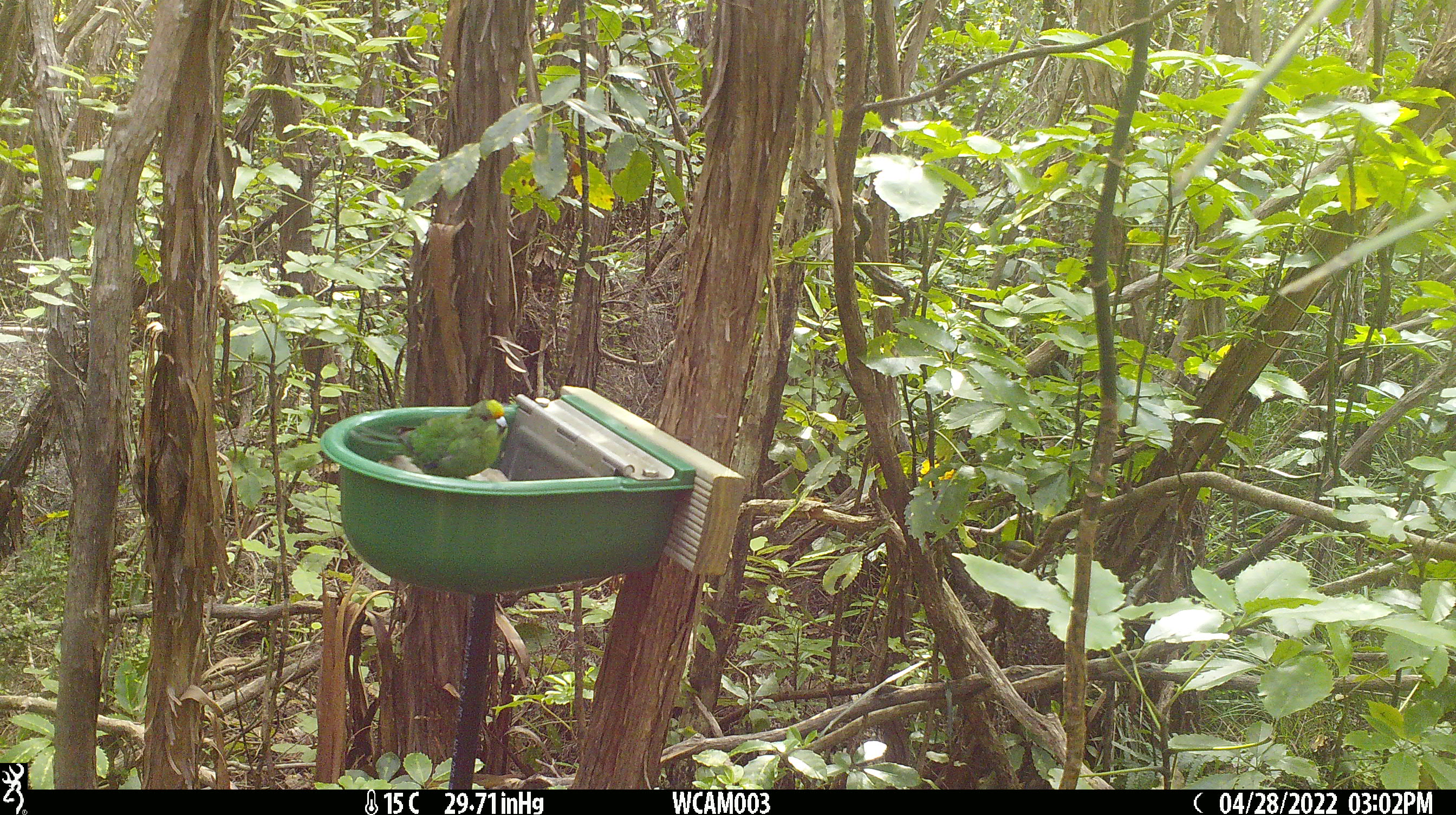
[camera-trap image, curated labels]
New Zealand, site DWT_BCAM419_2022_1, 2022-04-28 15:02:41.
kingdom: Animalia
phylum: Chordata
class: Aves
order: Psittaciformes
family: Psittaculidae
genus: Cyanoramphus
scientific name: Cyanoramphus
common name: parakeet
Parakeet (Cyanoramphus).